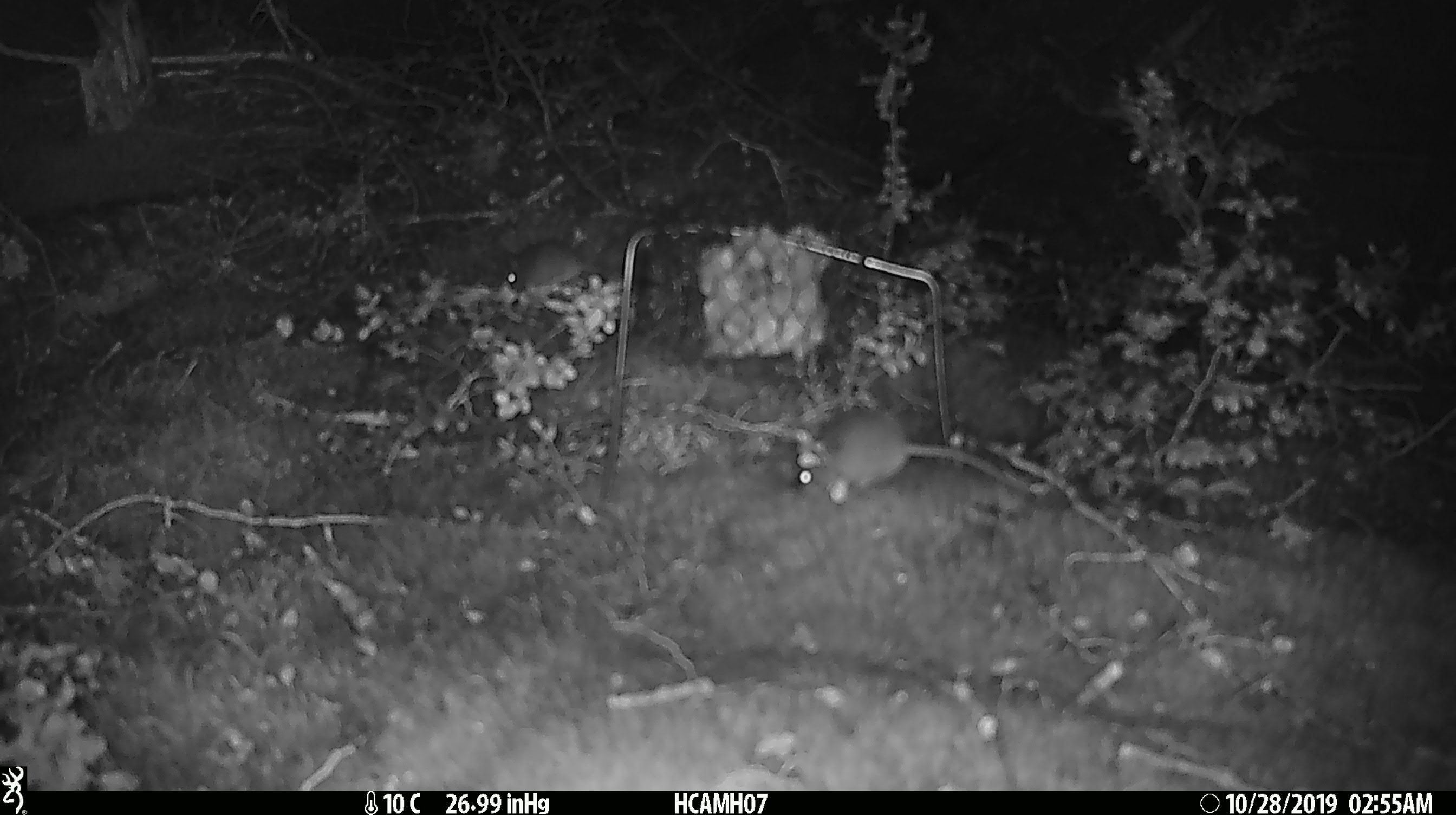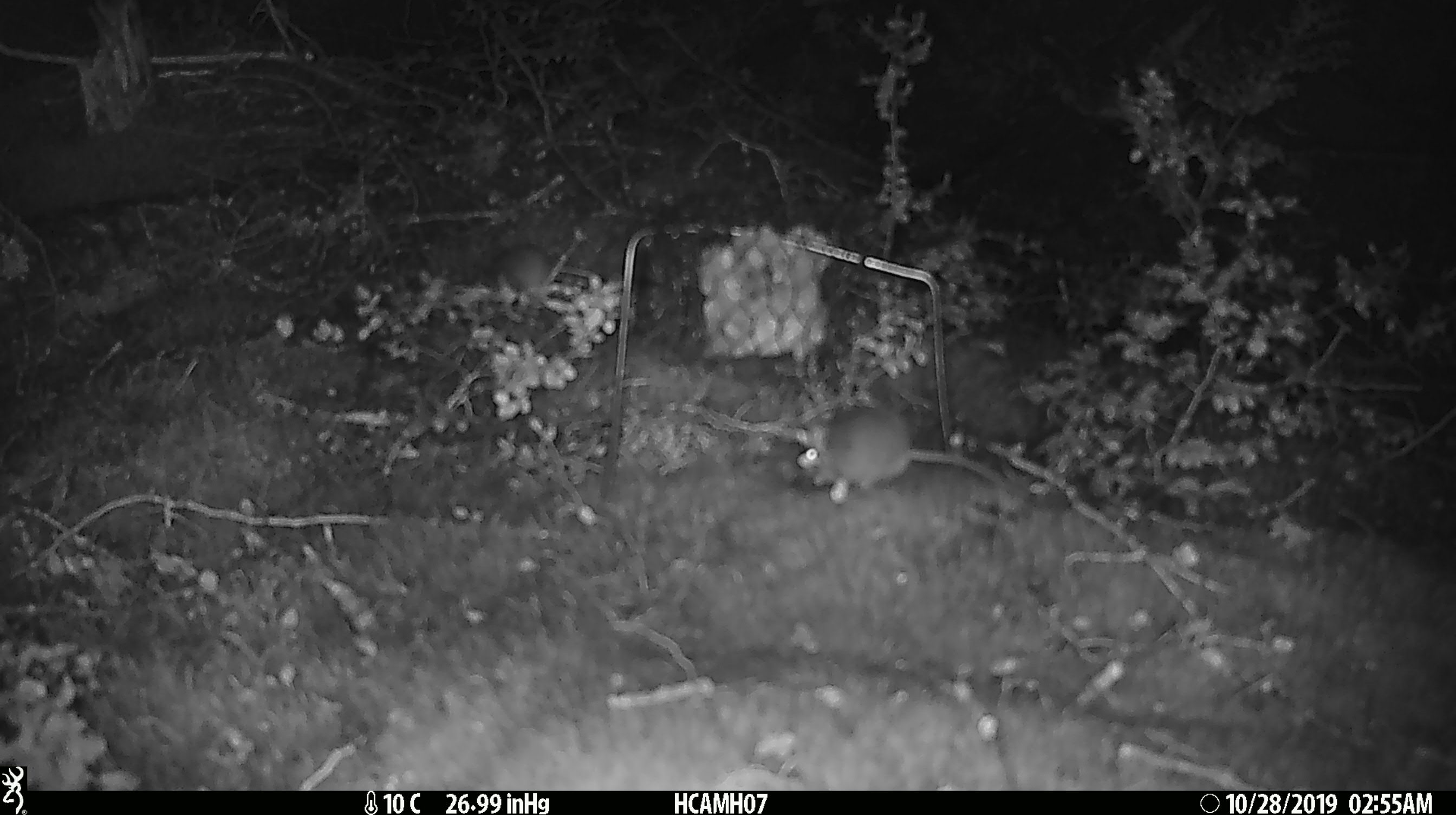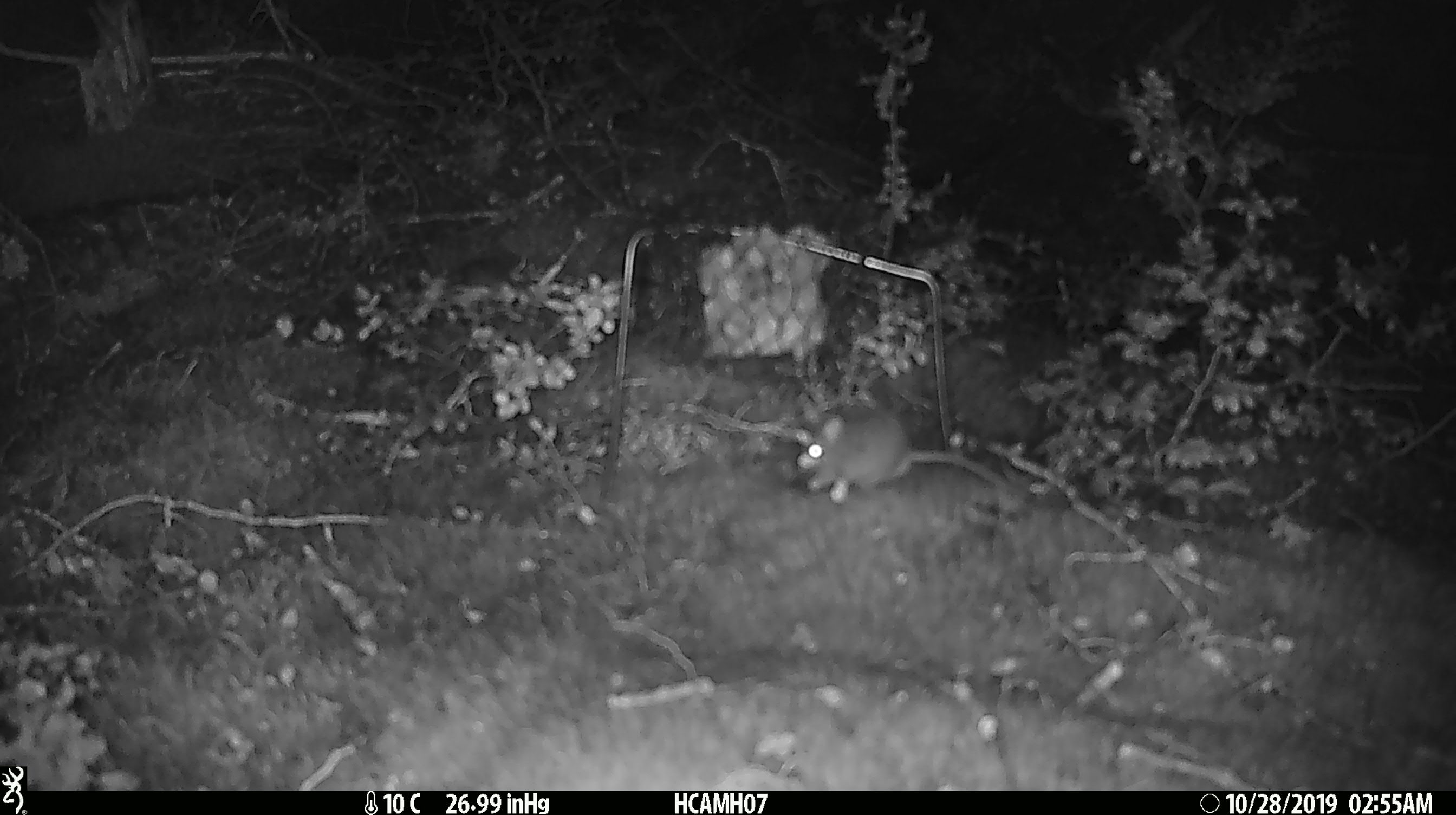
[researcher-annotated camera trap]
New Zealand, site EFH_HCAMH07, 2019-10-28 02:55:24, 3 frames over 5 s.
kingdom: Animalia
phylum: Chordata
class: Mammalia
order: Rodentia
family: Muridae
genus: Mus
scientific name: Mus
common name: mouse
Mouse (Mus).